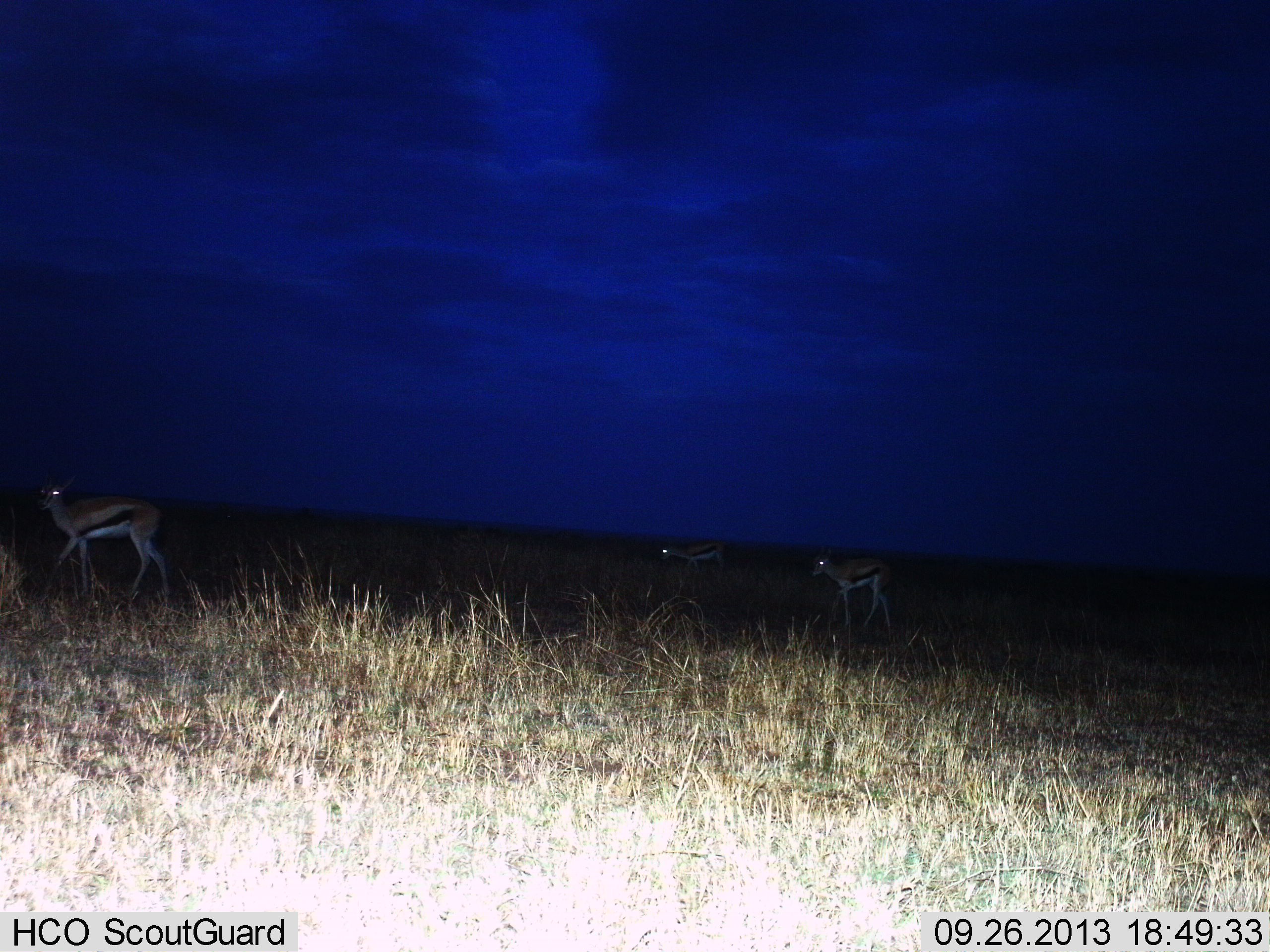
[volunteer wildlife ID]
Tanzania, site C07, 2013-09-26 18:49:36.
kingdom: Animalia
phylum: Chordata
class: Mammalia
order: Artiodactyla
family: Bovidae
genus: Eudorcas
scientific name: Eudorcas thomsonii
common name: thomson's gazelle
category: gazellethomsons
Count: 3.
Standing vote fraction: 18%.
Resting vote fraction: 0%.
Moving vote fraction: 82%.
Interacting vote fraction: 0%.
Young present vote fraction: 0%.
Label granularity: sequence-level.